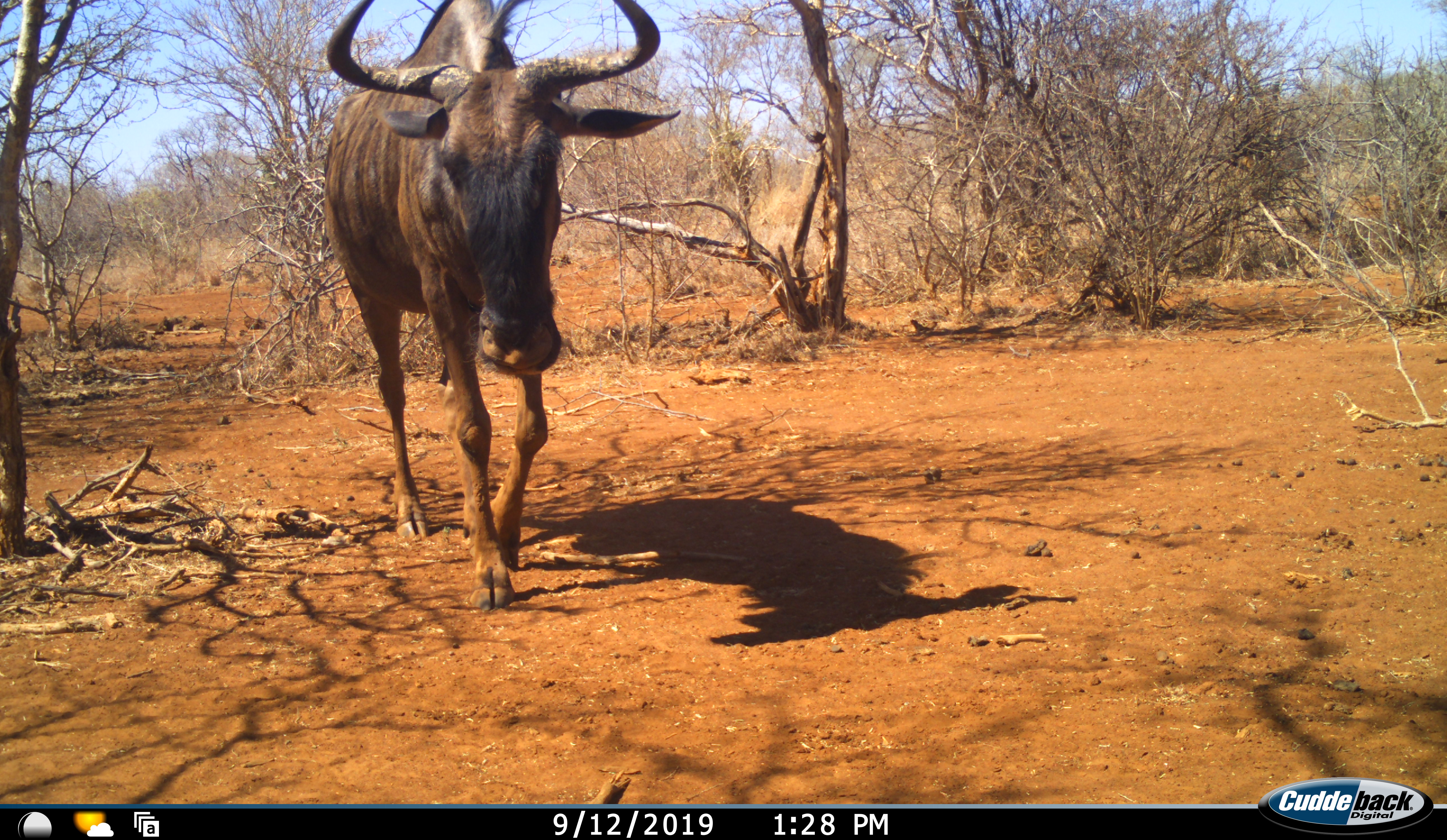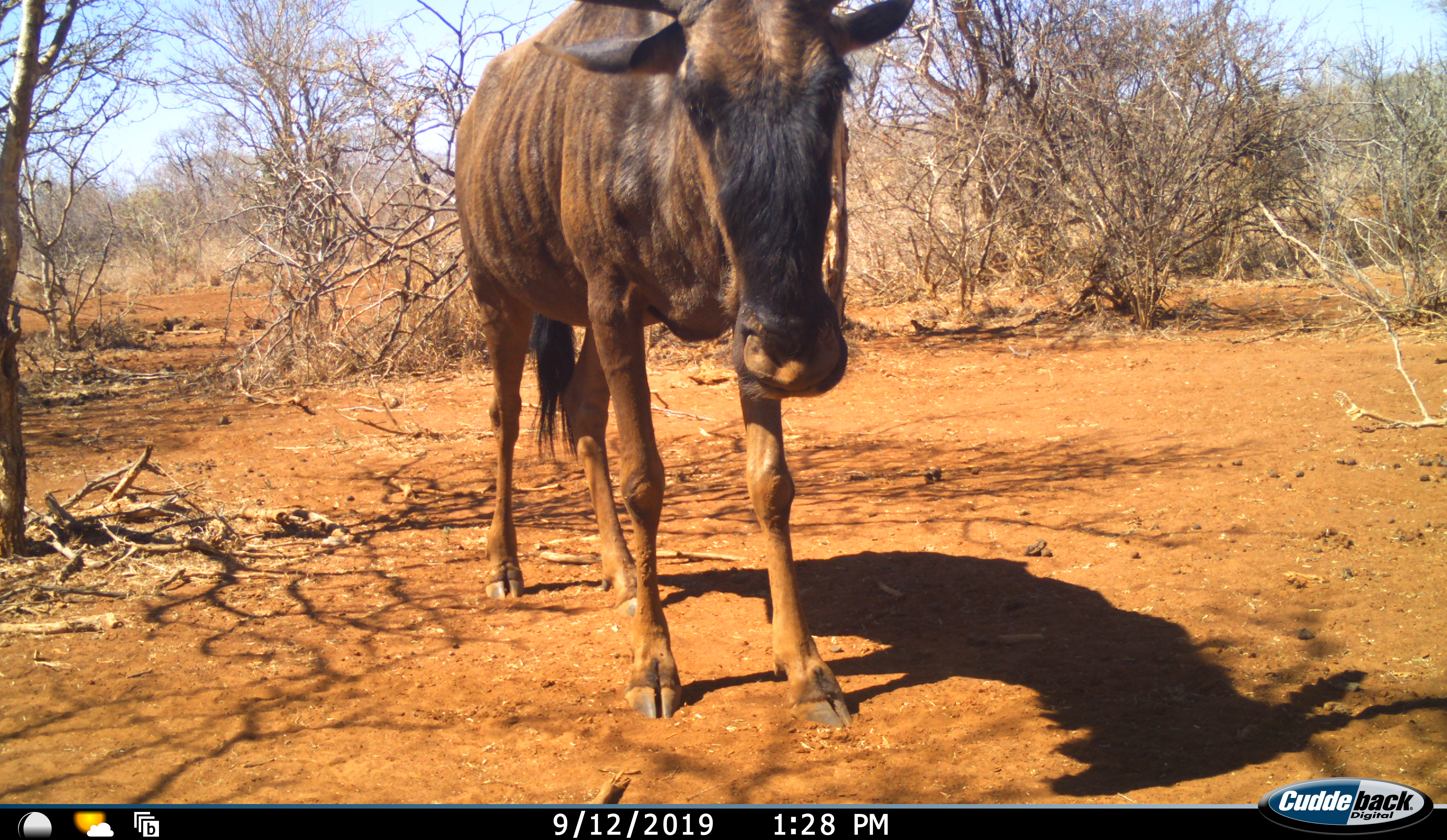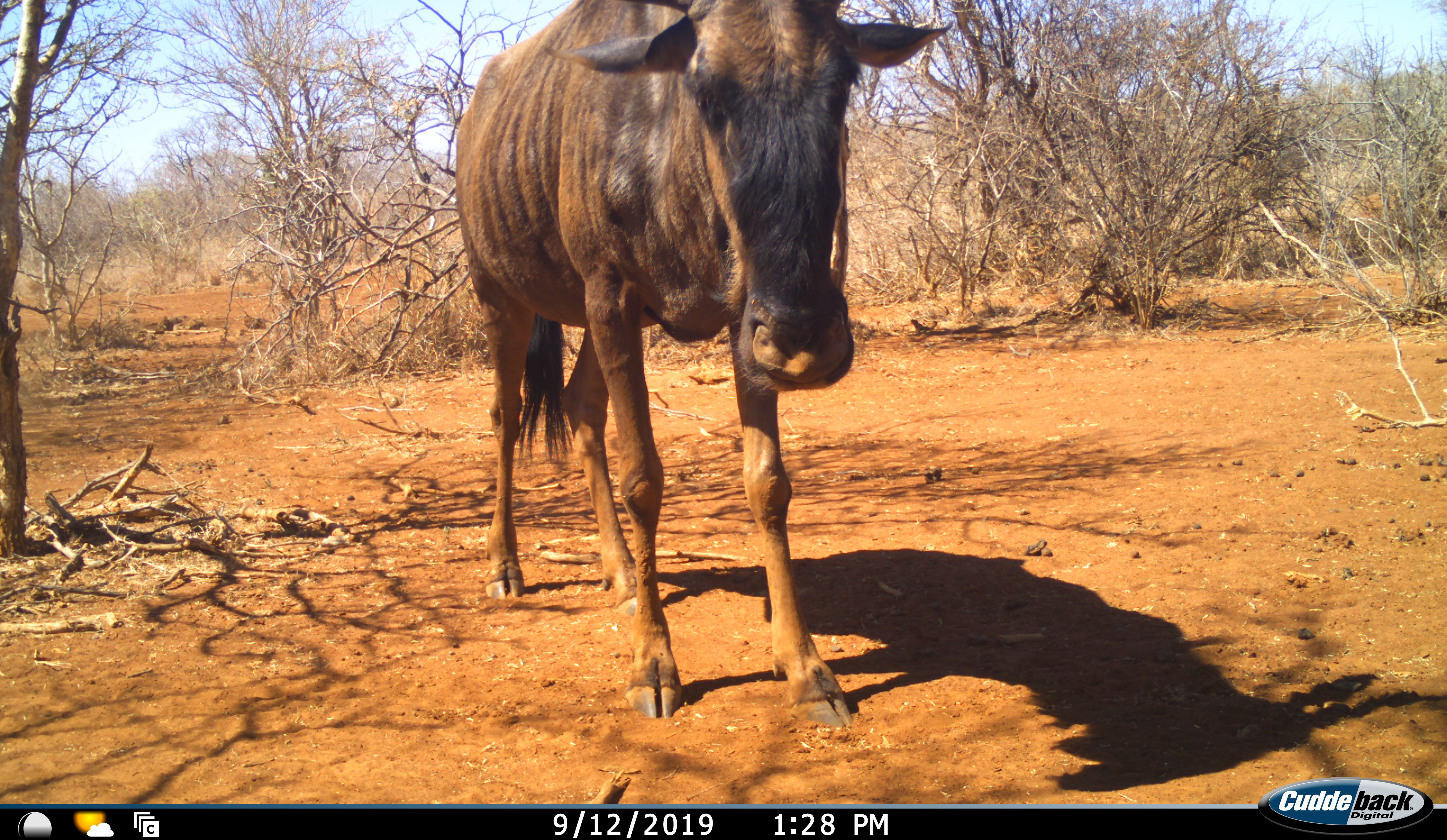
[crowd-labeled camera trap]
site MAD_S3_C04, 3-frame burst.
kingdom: Animalia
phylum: Chordata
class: Mammalia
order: Artiodactyla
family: Bovidae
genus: Connochaetes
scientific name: Connochaetes taurinus taurinus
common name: blue wildebeest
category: wildebeestblue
Wildebeestblue (blue wildebeest) (Connochaetes taurinus taurinus), count 1. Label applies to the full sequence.